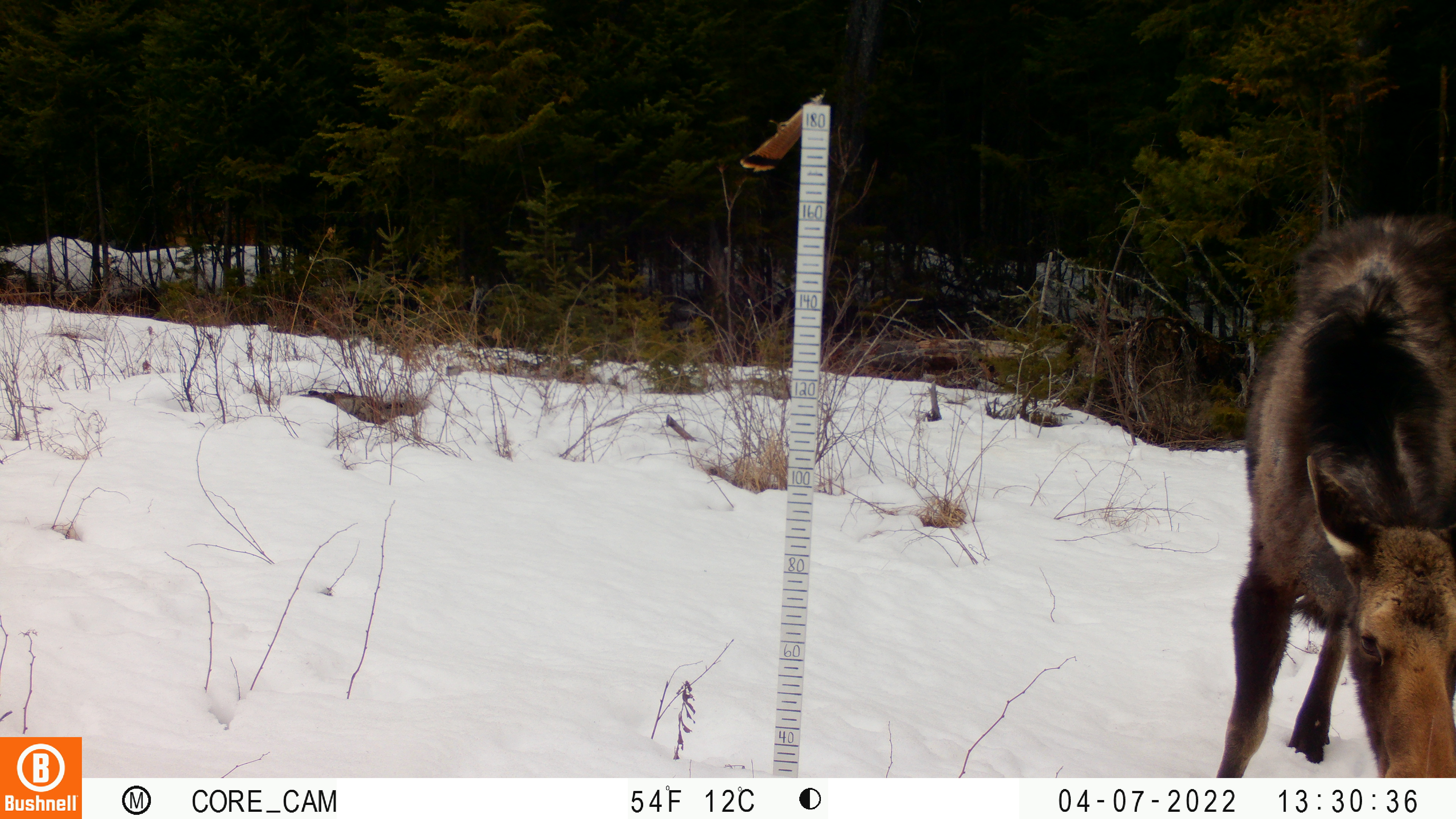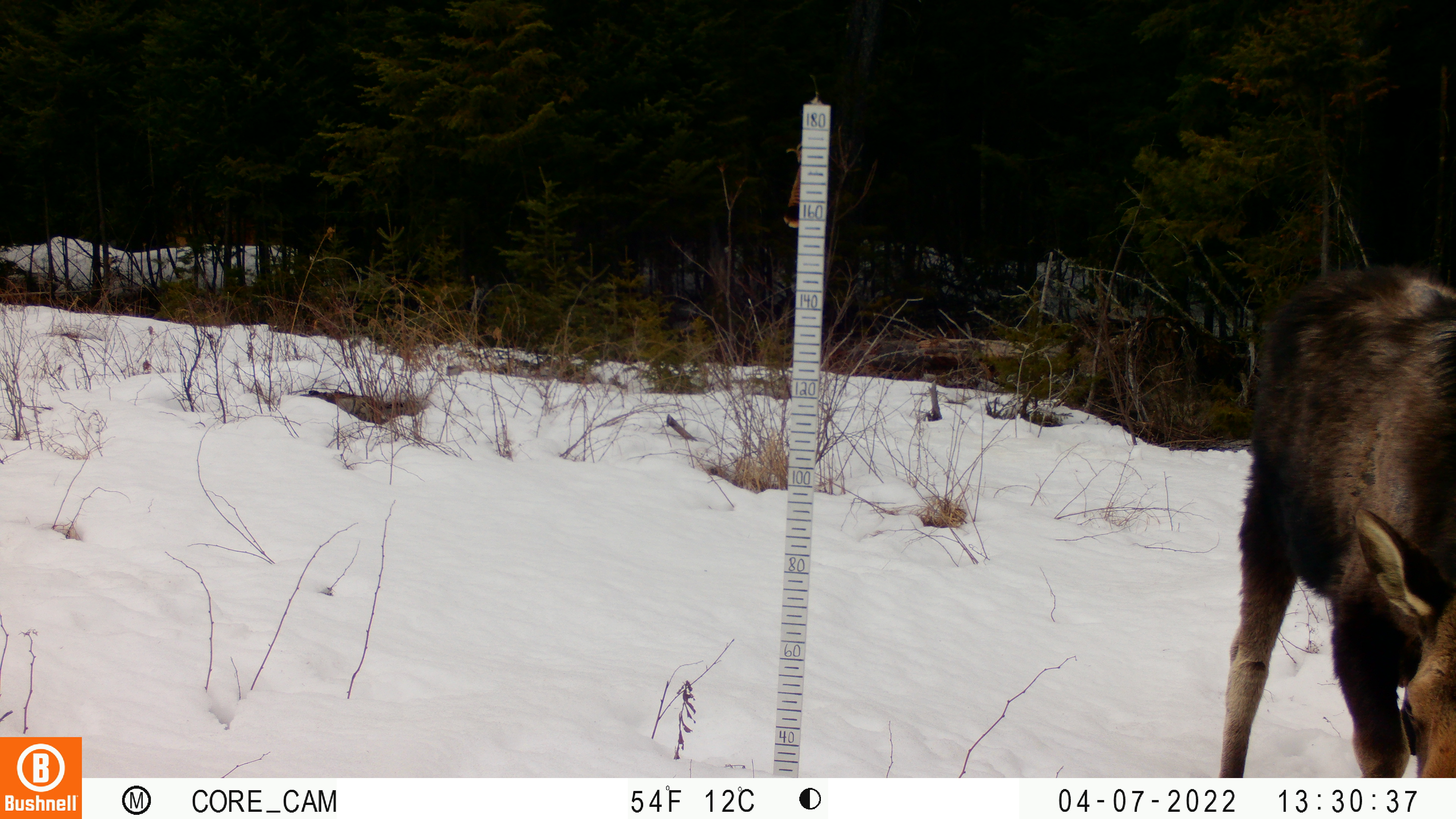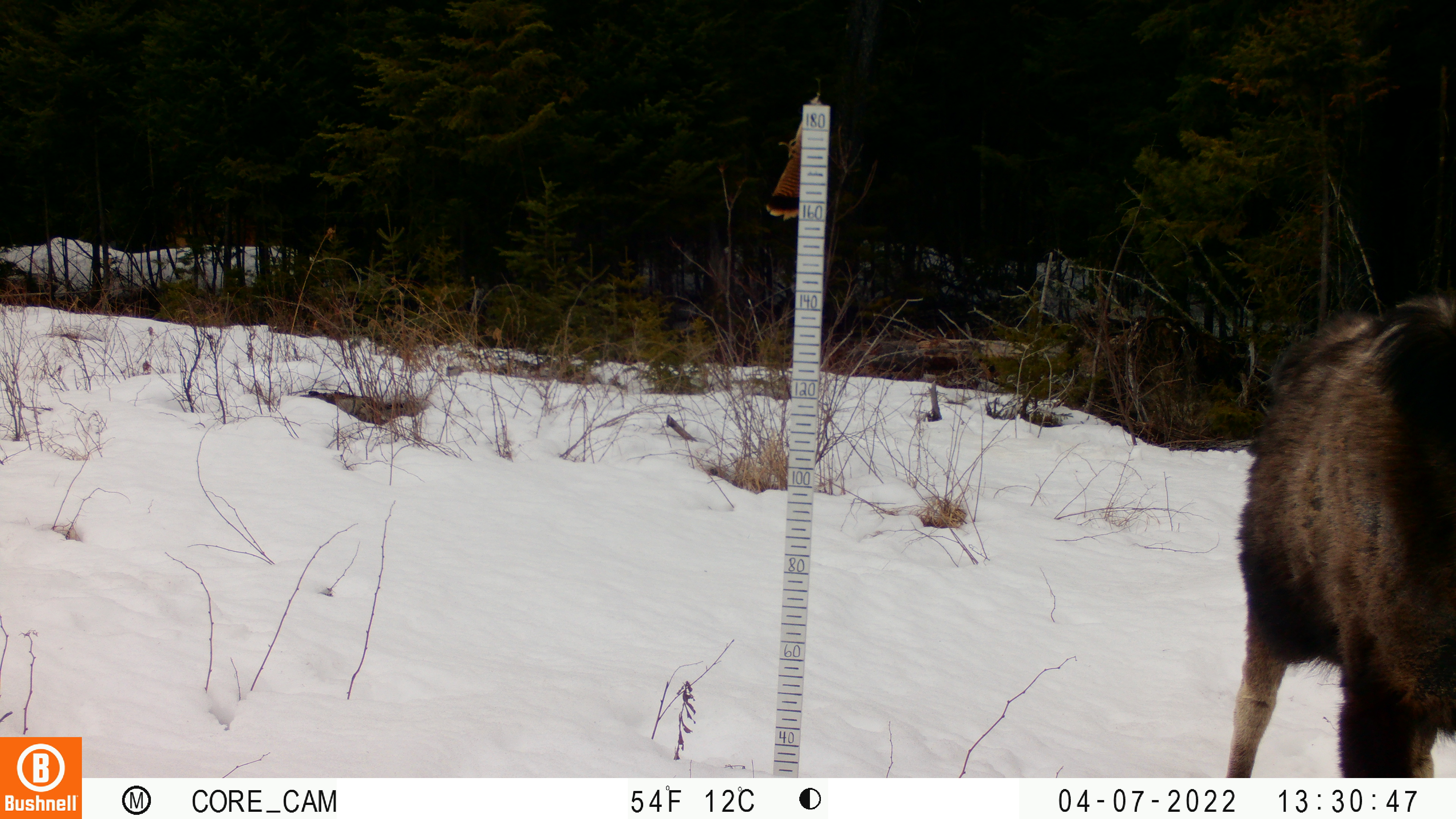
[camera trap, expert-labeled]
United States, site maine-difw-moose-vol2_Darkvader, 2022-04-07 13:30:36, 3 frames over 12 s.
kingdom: Animalia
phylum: Chordata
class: Mammalia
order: Artiodactyla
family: Cervidae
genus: Alces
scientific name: Alces alces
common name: moose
Moose (Alces alces).